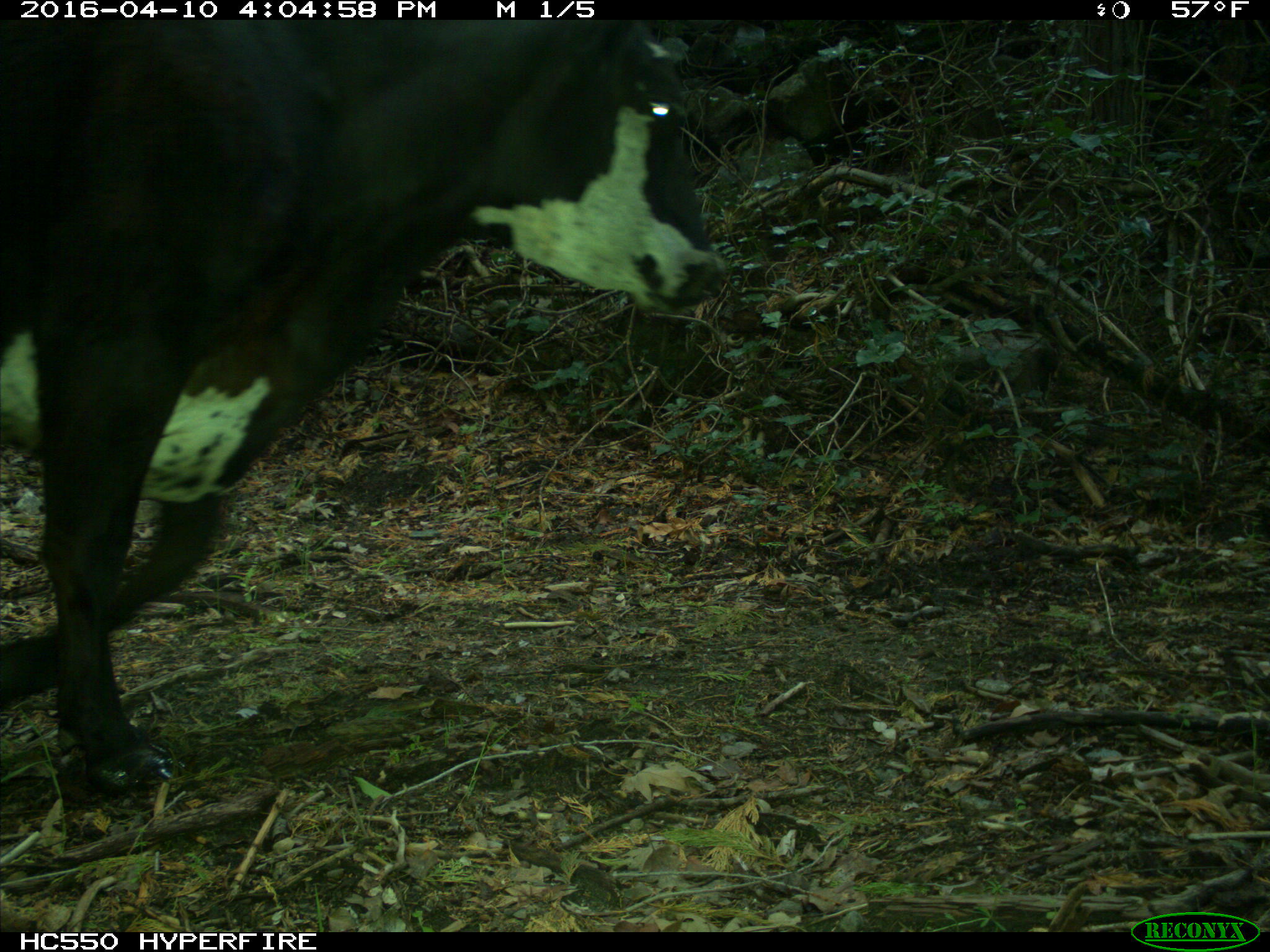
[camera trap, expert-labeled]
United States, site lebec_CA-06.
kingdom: Animalia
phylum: Chordata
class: Mammalia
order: Artiodactyla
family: Bovidae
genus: Bos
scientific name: Bos taurus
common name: domestic cow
Bos taurus (domestic cow).